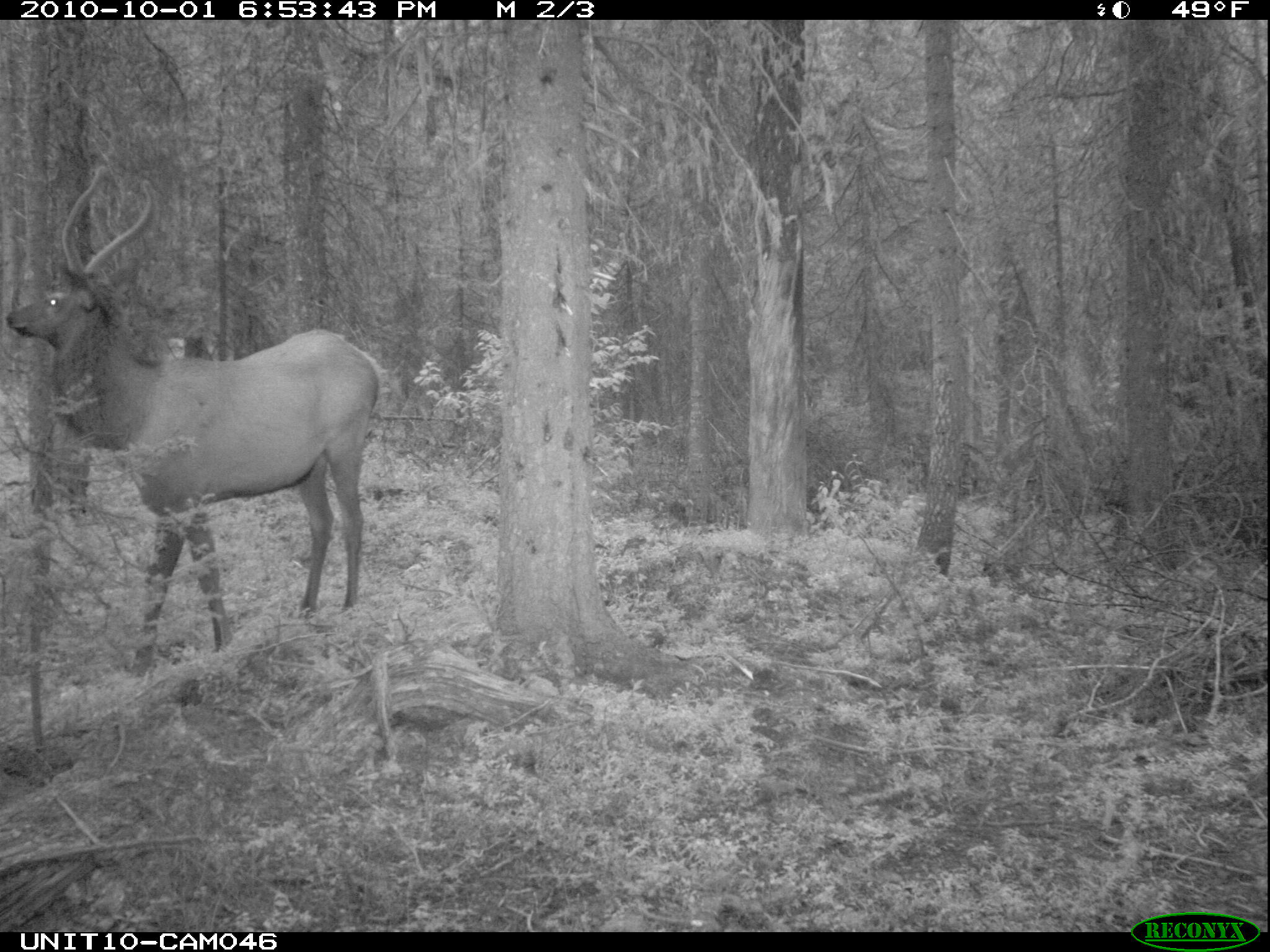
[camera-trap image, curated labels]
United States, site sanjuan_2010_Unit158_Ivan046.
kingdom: Animalia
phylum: Chordata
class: Mammalia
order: Artiodactyla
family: Cervidae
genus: Cervus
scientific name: Cervus elaphus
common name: red deer